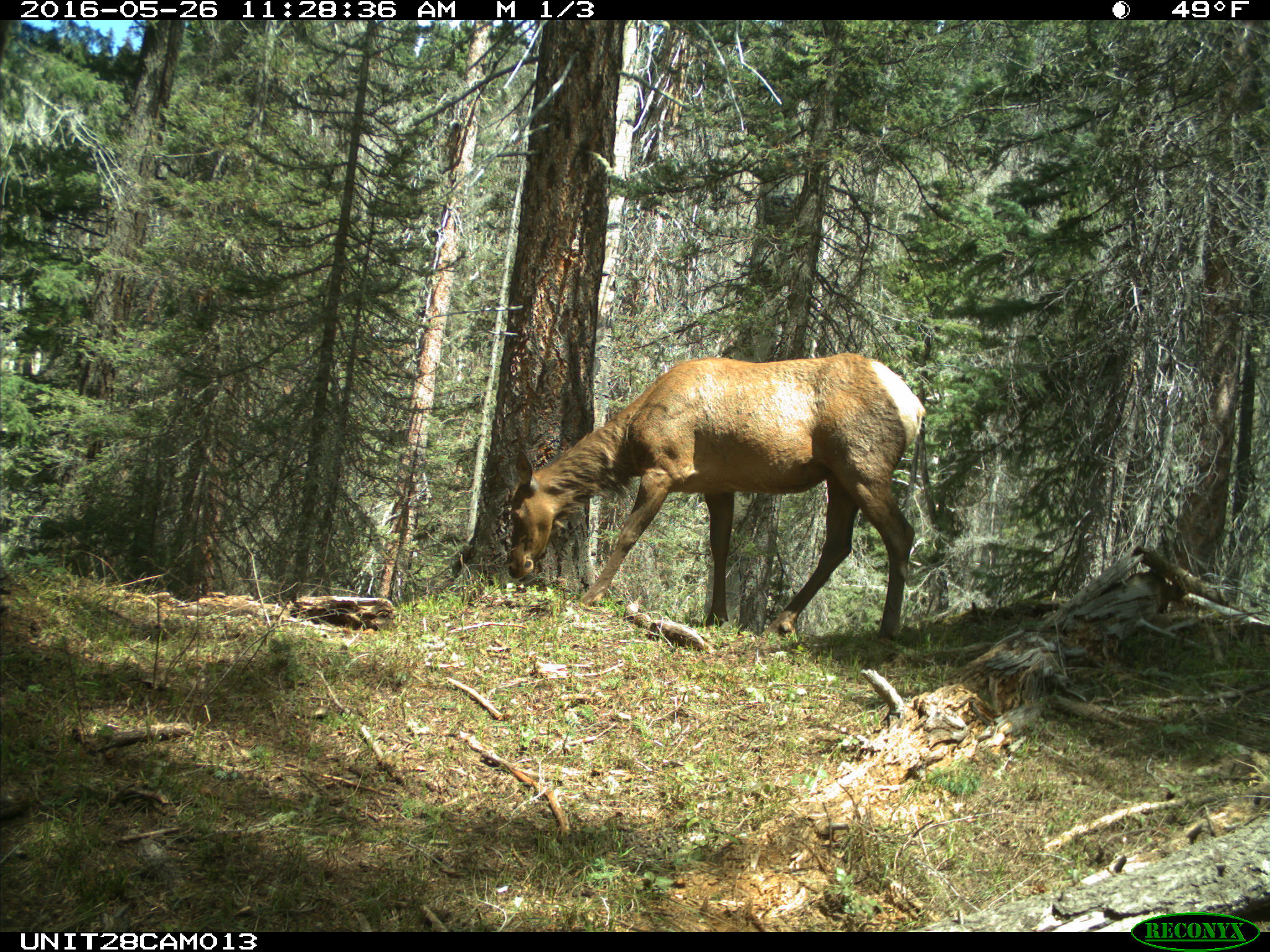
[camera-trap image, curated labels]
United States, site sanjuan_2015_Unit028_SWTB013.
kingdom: Animalia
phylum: Chordata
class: Mammalia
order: Artiodactyla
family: Cervidae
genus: Cervus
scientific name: Cervus elaphus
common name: red deer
Cervus elaphus (red deer).